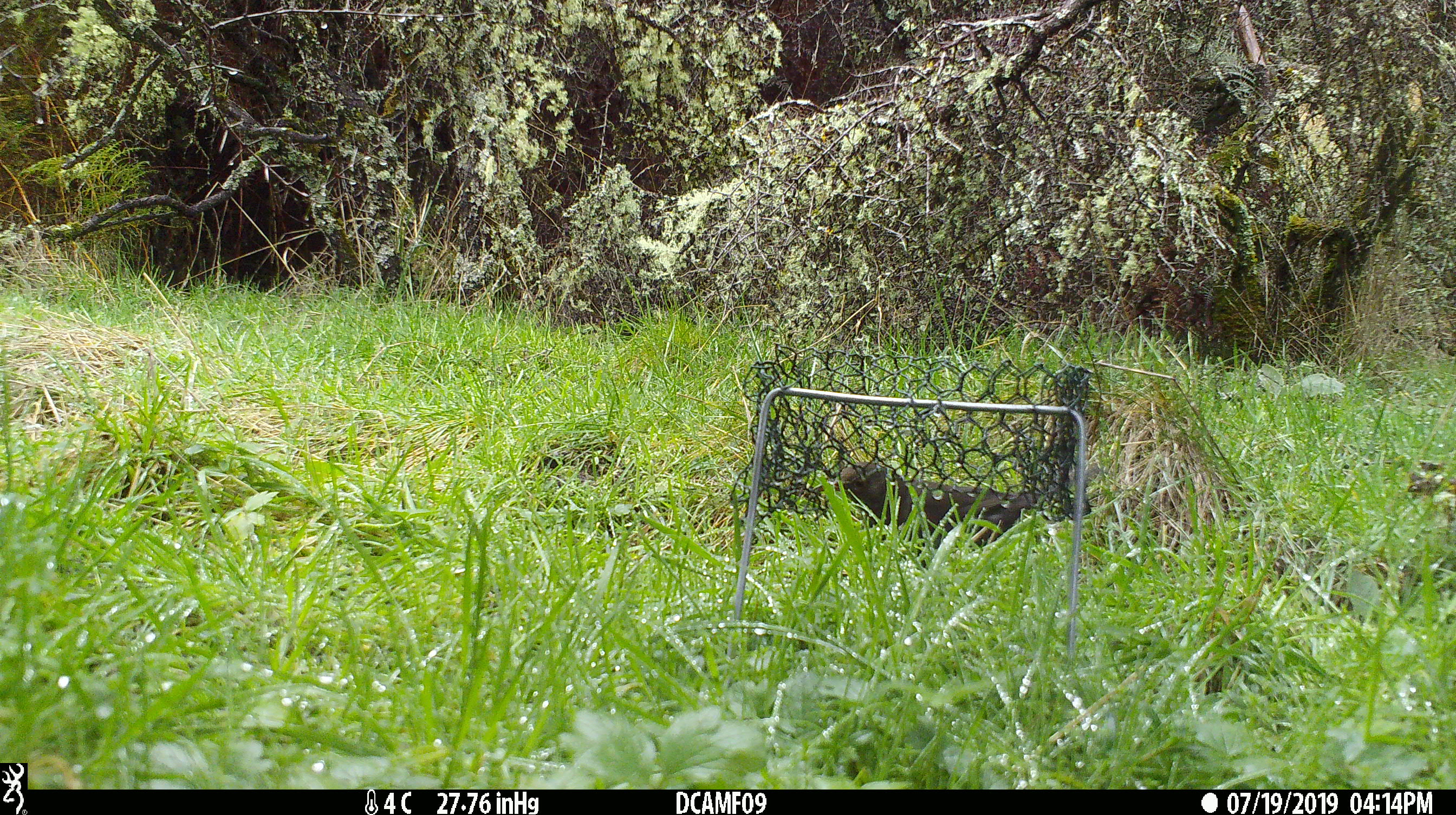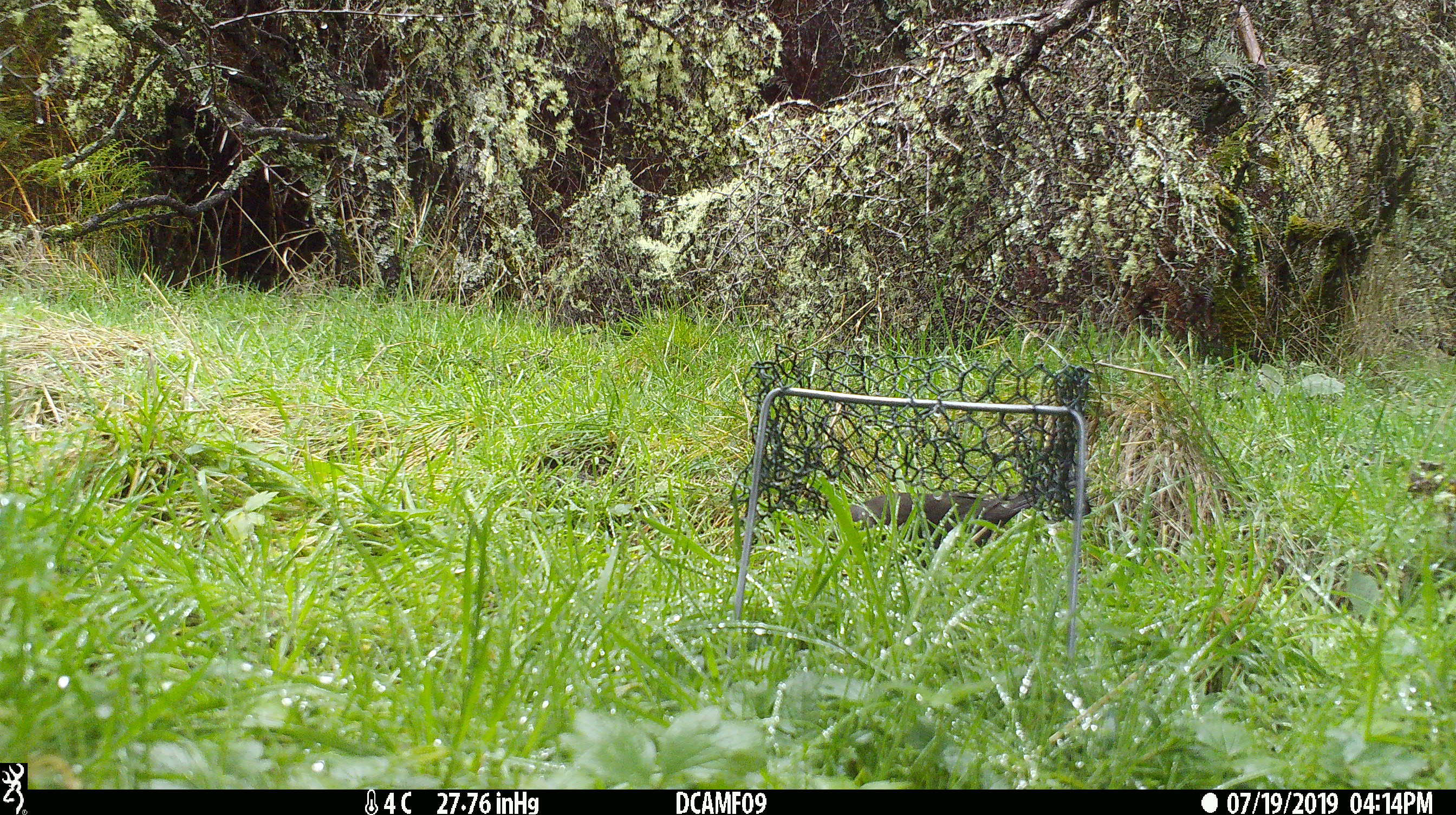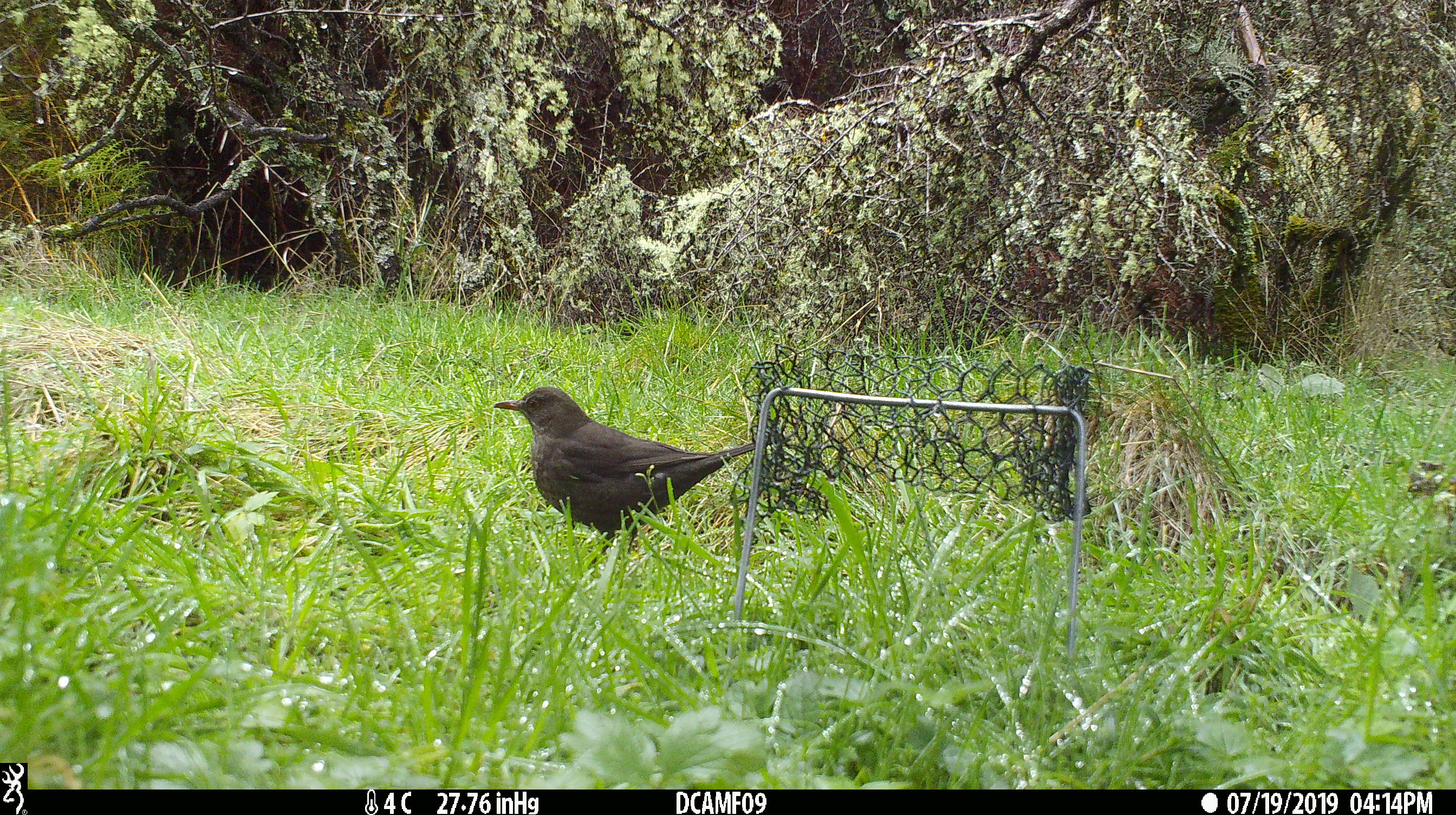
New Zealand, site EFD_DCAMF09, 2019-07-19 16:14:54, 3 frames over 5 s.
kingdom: Animalia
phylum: Chordata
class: Aves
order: Passeriformes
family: Turdidae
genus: Turdus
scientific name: Turdus merula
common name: eurasian blackbird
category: blackbird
Blackbird (eurasian blackbird) (Turdus merula).